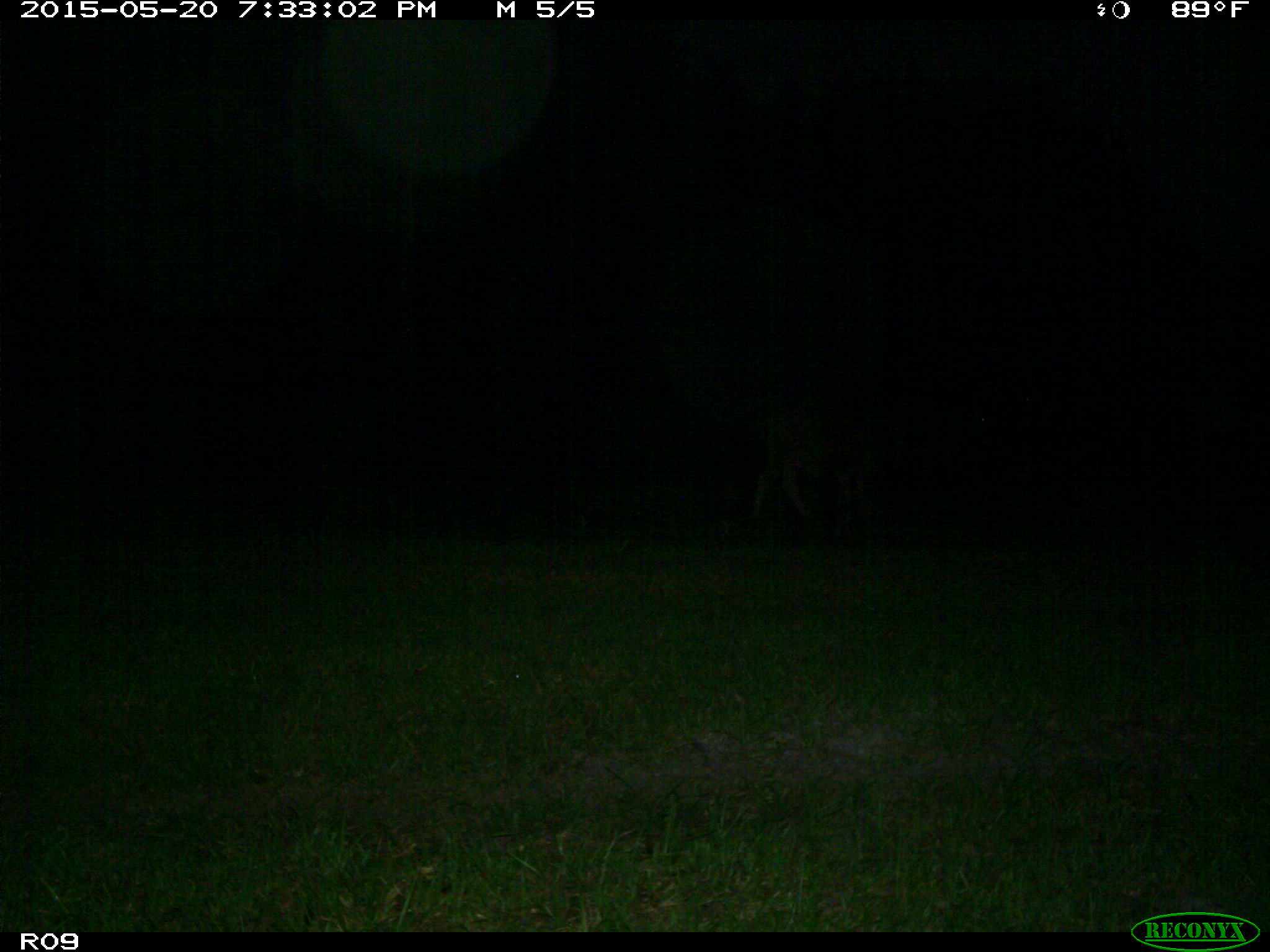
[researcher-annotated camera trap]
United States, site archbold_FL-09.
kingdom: Animalia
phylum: Chordata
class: Mammalia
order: Artiodactyla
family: Bovidae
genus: Bos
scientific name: Bos taurus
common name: domestic cow